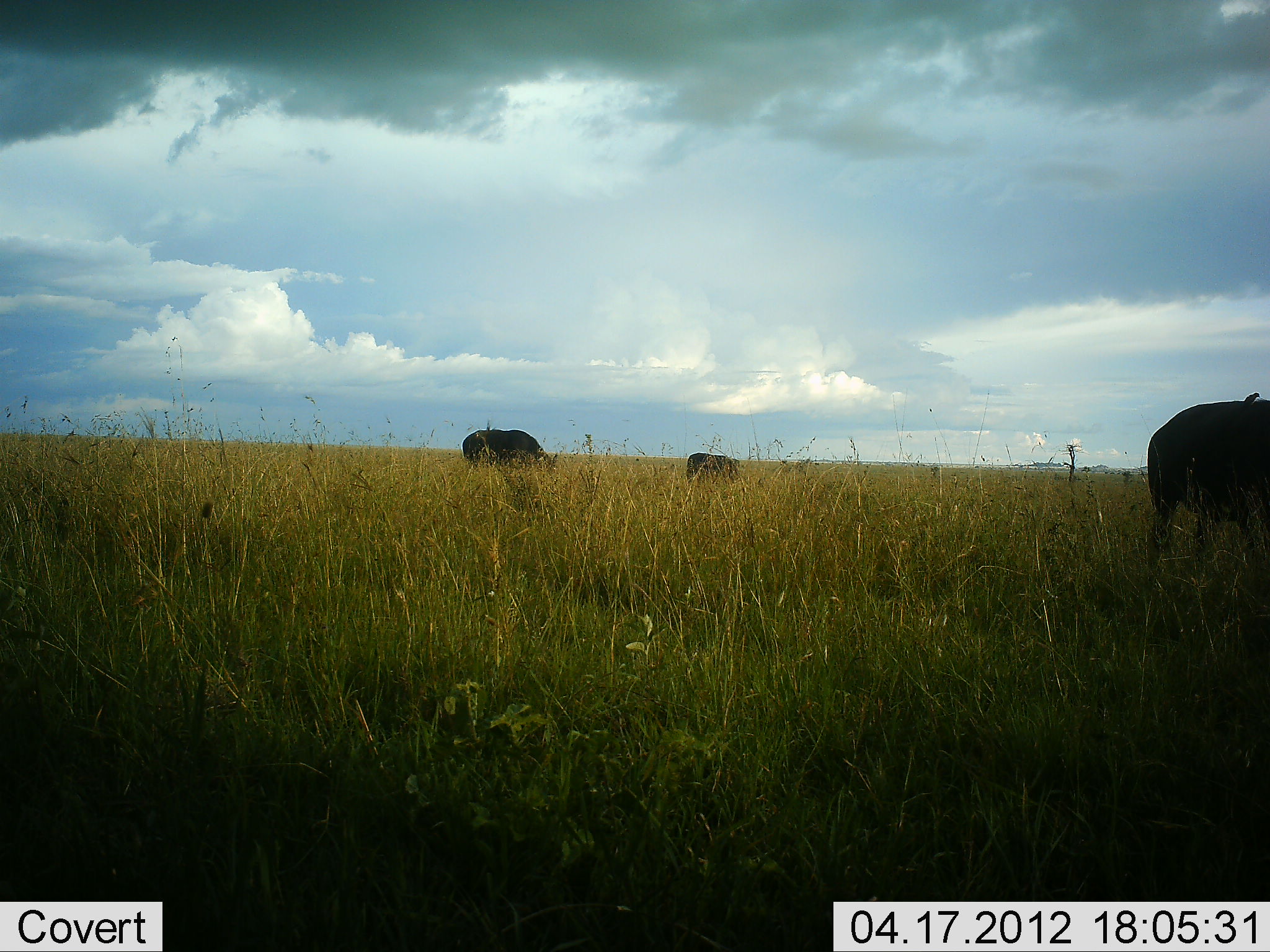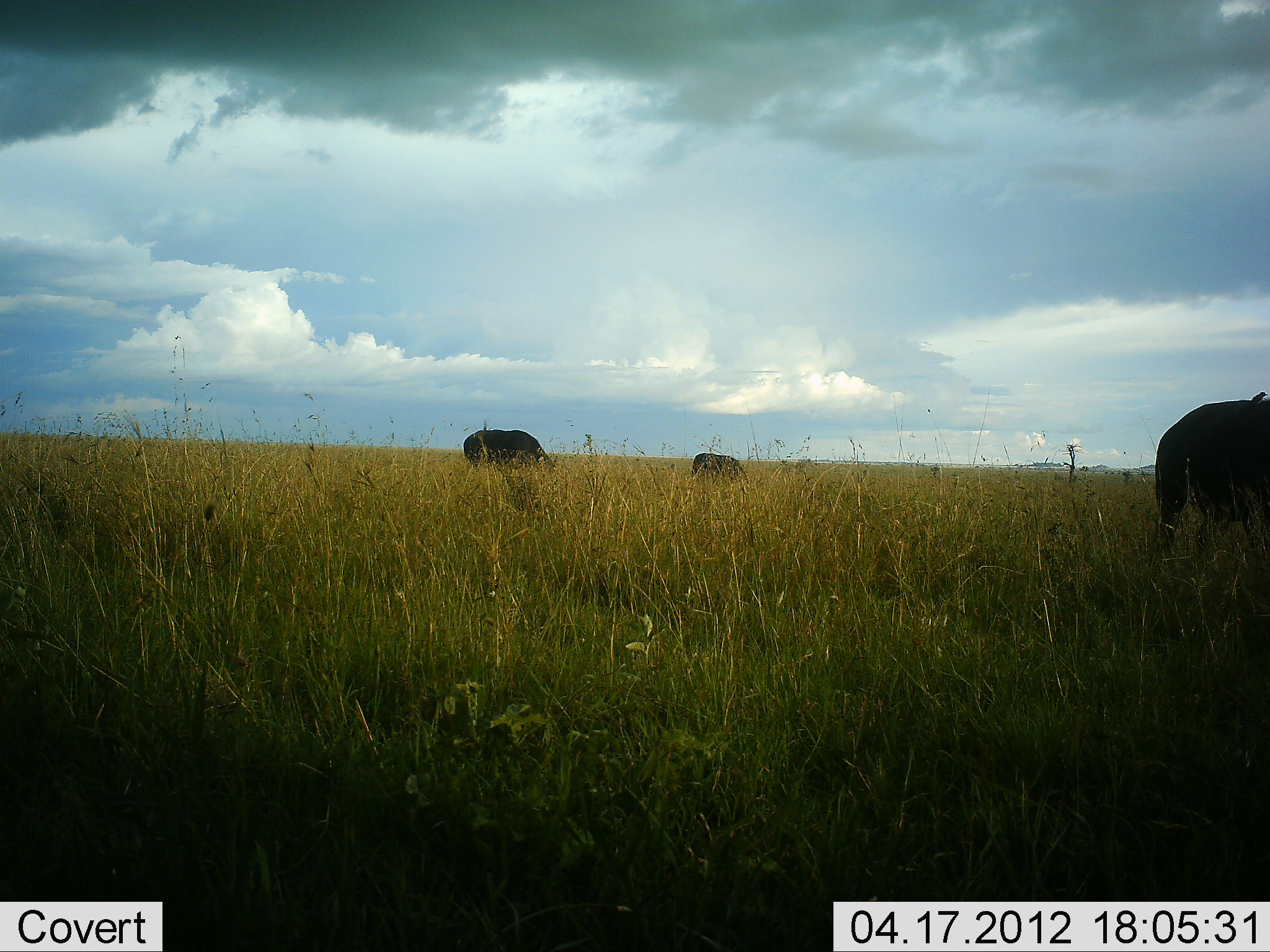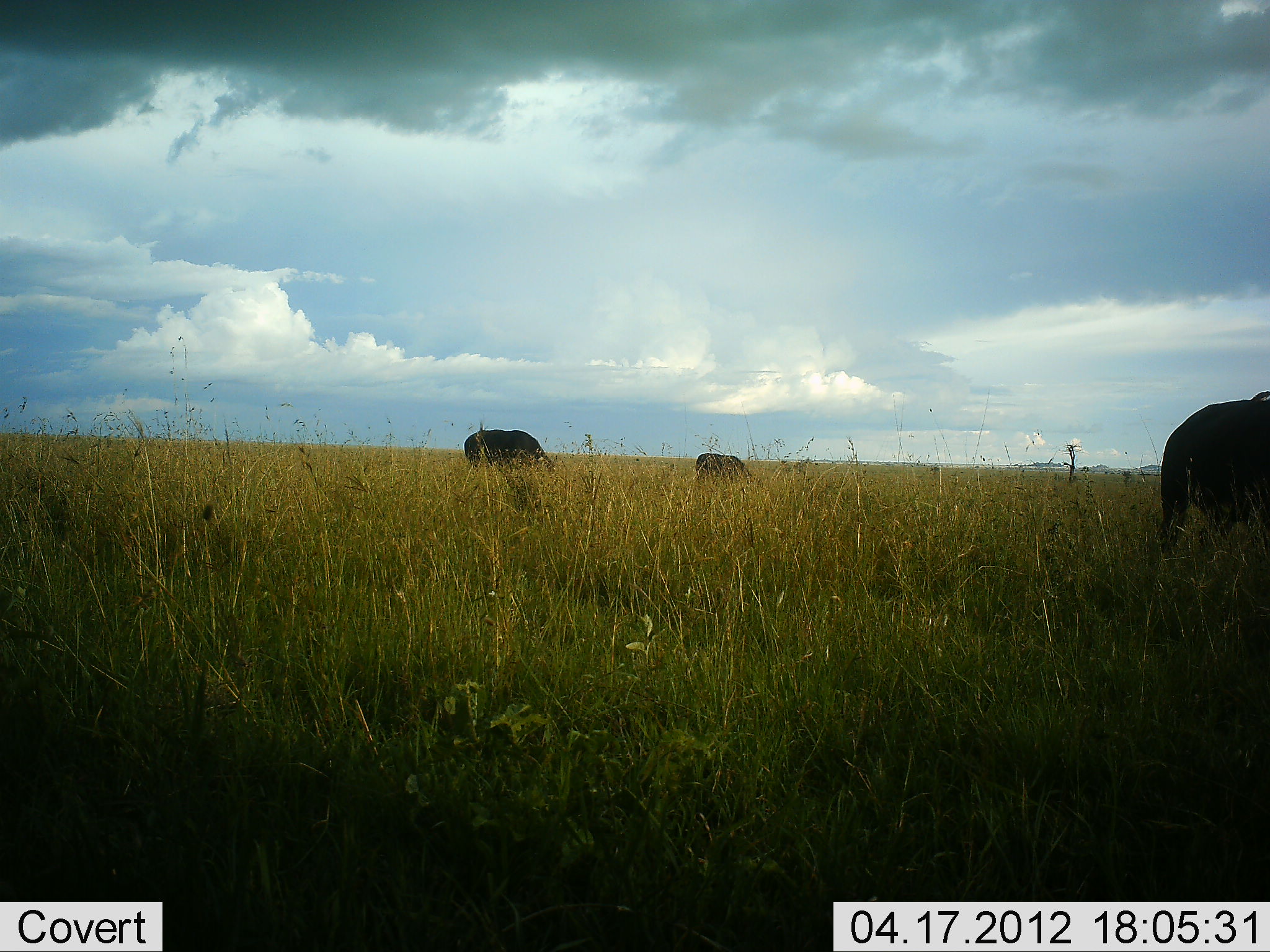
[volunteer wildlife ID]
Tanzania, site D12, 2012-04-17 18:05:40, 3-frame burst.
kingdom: Animalia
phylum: Chordata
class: Mammalia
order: Artiodactyla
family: Bovidae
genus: Syncerus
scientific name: Syncerus caffer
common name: cape buffalo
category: buffalo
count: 3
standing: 22%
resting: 0%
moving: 6%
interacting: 0%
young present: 0%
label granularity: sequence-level